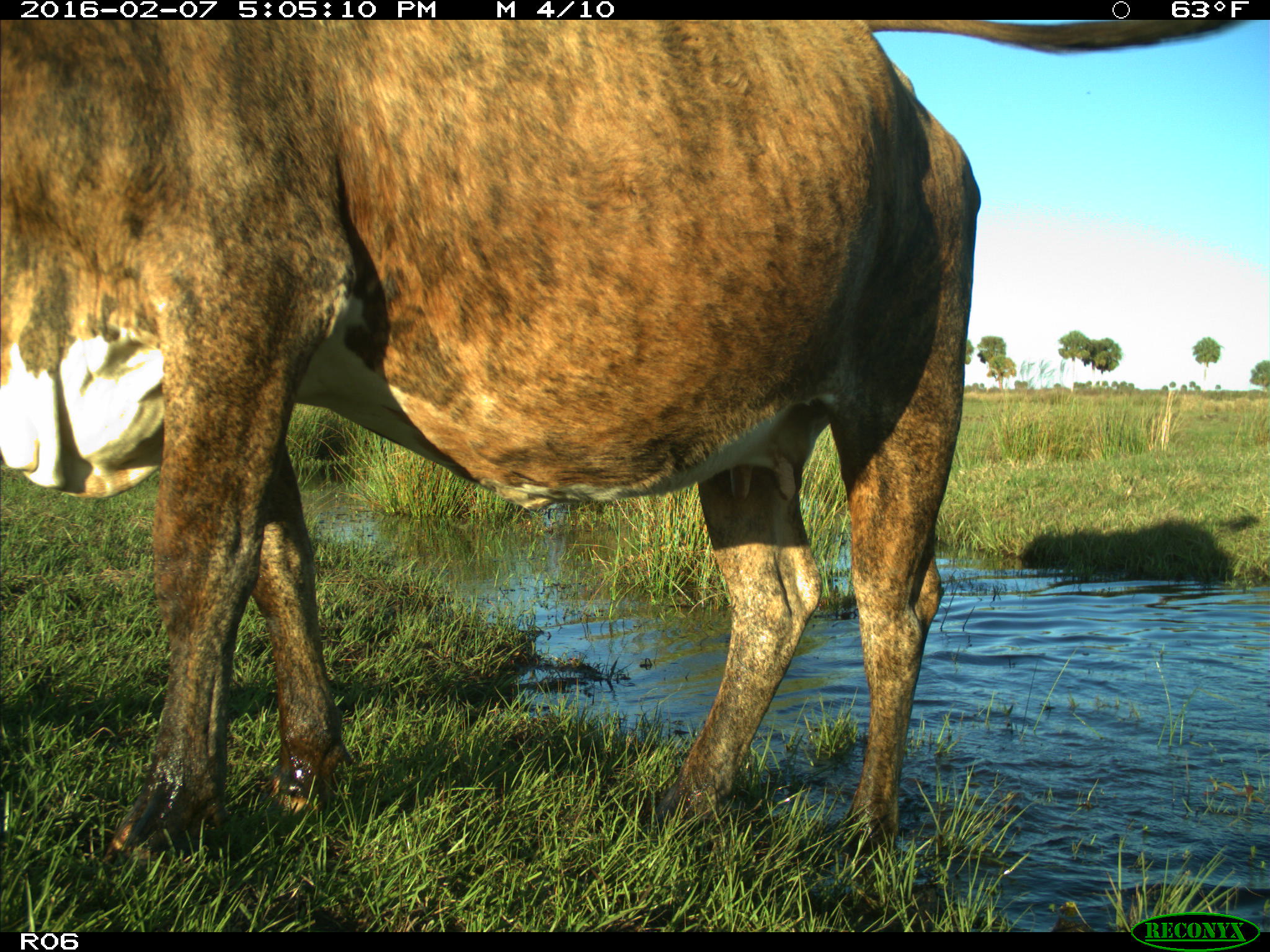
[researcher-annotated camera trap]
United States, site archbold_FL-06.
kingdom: Animalia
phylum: Chordata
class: Mammalia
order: Artiodactyla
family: Bovidae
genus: Bos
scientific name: Bos taurus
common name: domestic cow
Bos taurus (domestic cow).